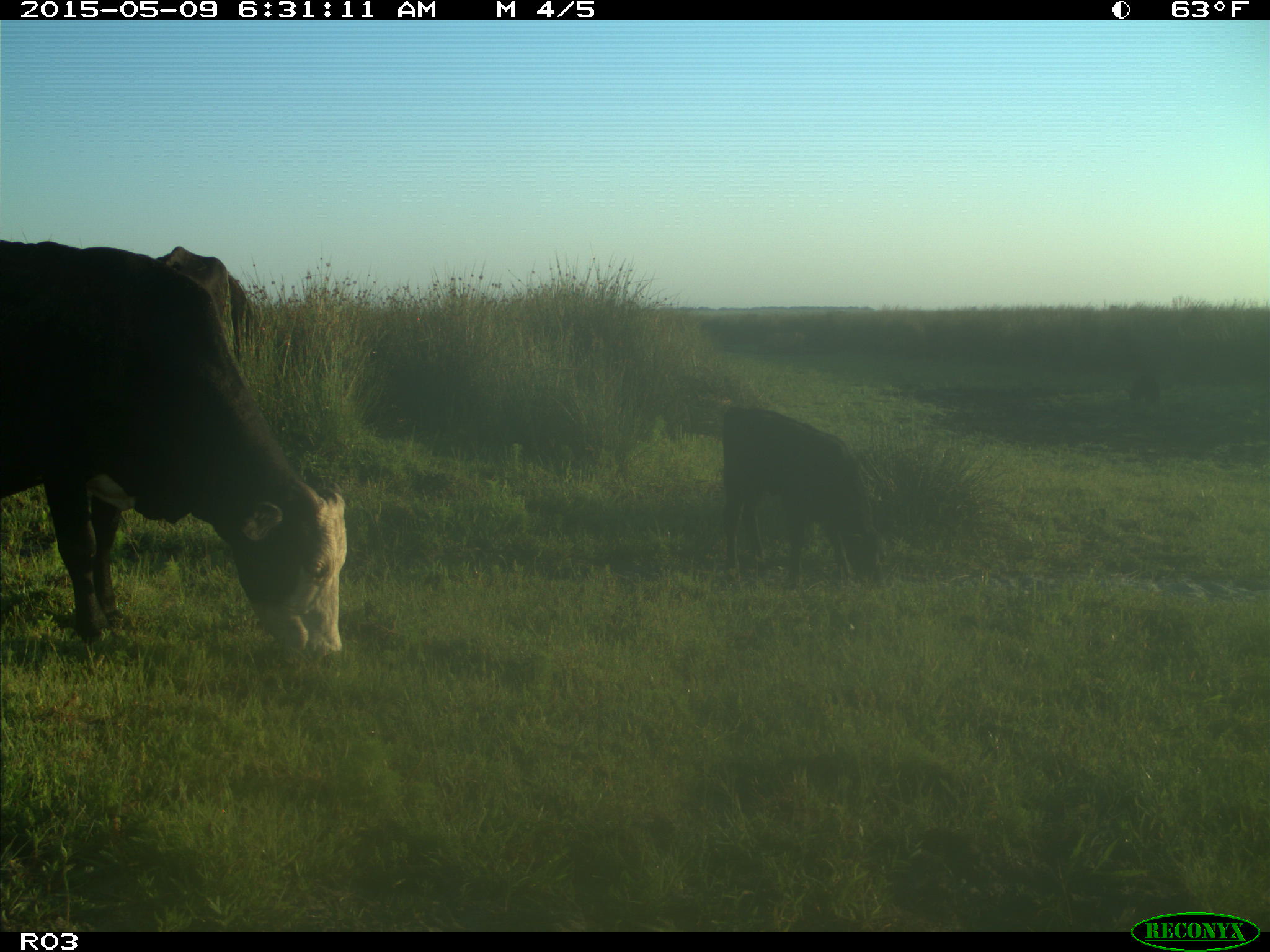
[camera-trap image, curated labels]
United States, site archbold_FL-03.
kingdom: Animalia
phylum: Chordata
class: Mammalia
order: Artiodactyla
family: Bovidae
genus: Bos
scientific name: Bos taurus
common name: domestic cow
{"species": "Bos taurus (domestic cow)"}